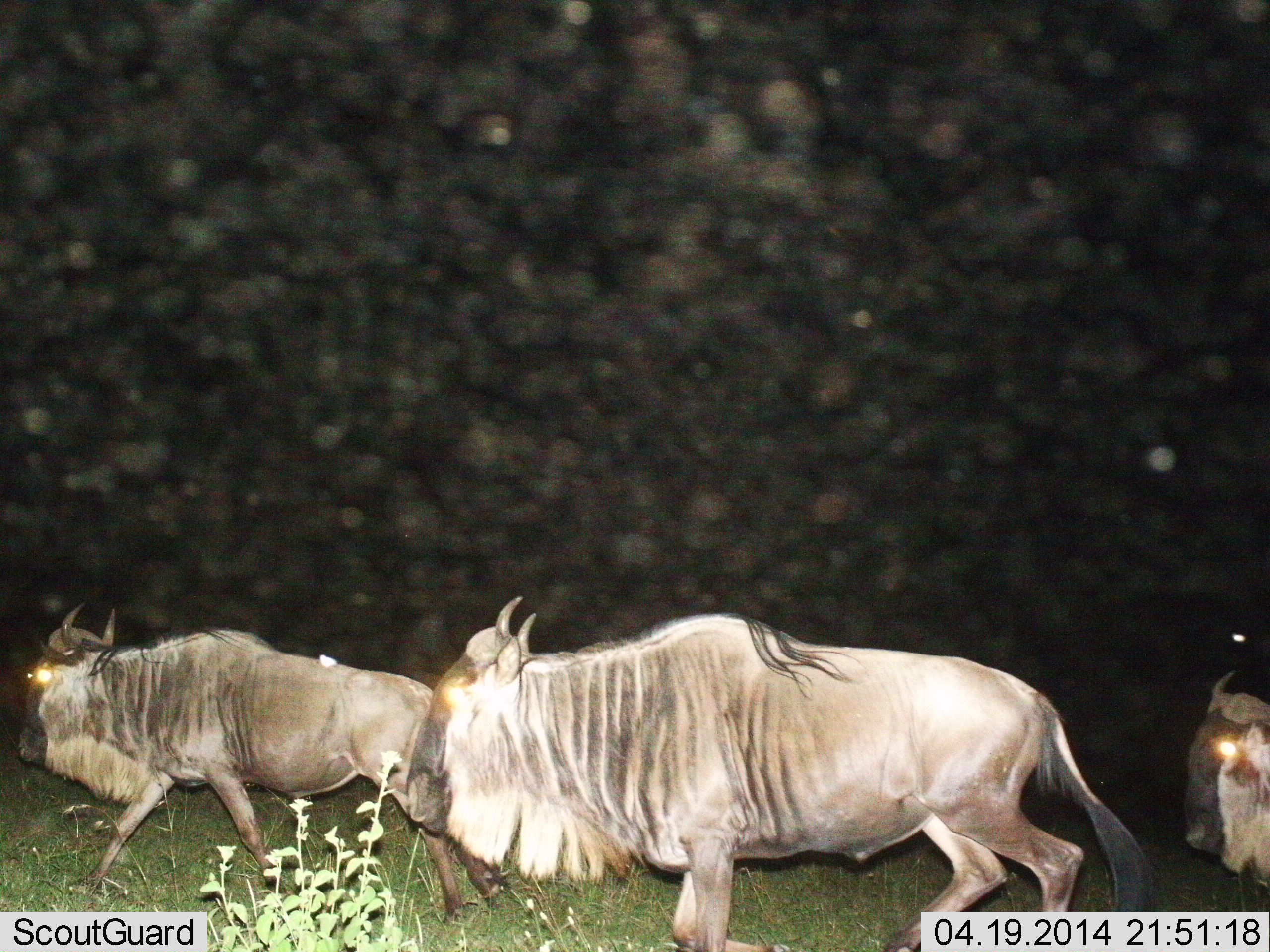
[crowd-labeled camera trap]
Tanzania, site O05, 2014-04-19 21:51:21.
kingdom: Animalia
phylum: Chordata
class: Mammalia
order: Artiodactyla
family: Bovidae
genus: Connochaetes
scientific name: Connochaetes taurinus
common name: blue wildebeest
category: wildebeest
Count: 3.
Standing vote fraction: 10%.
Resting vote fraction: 0%.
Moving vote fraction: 100%.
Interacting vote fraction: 0%.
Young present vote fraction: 0%.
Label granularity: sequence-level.